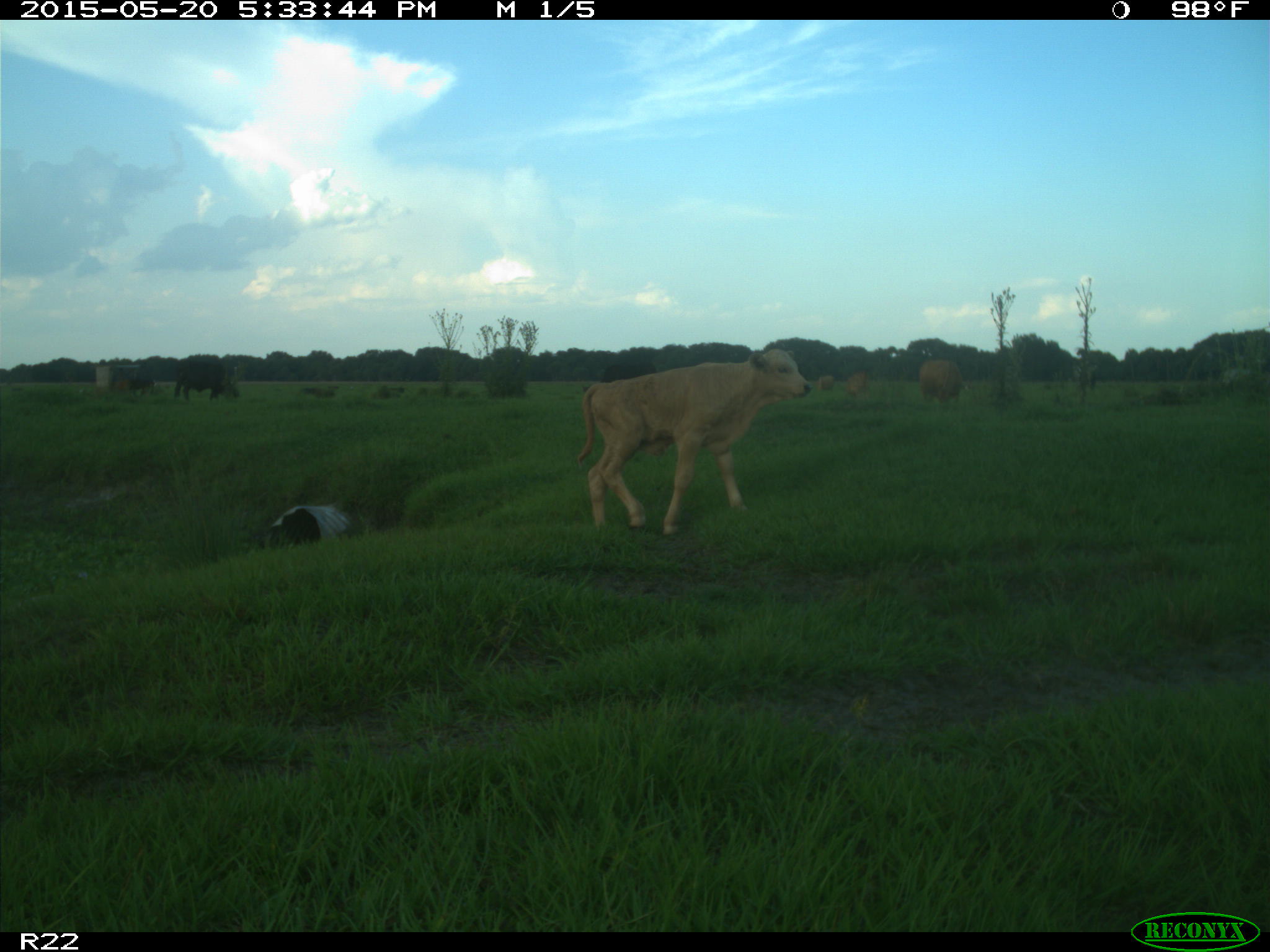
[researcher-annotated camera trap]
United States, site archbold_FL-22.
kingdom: Animalia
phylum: Chordata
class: Mammalia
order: Artiodactyla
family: Bovidae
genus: Bos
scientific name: Bos taurus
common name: domestic cow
Bos taurus (domestic cow).